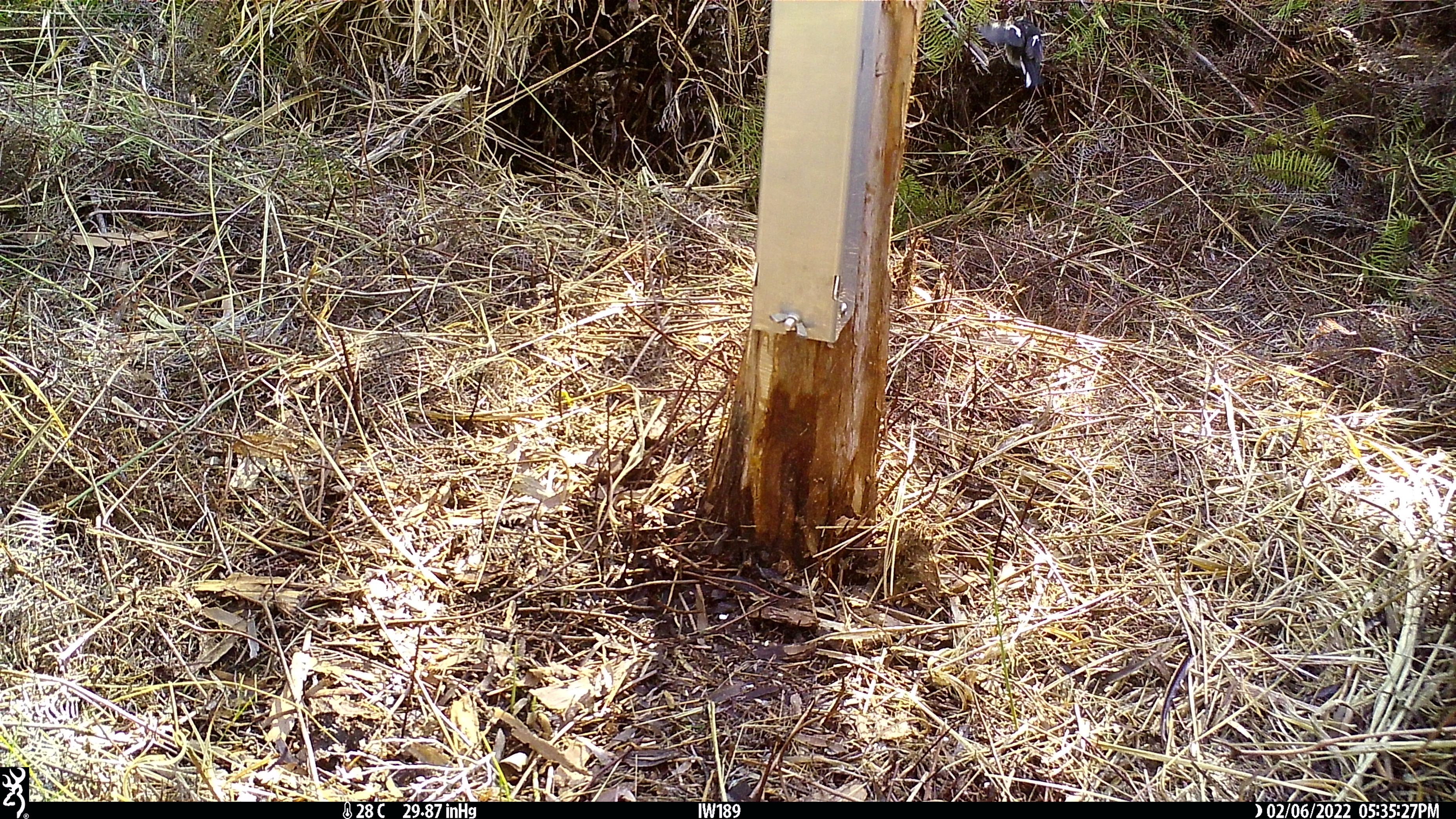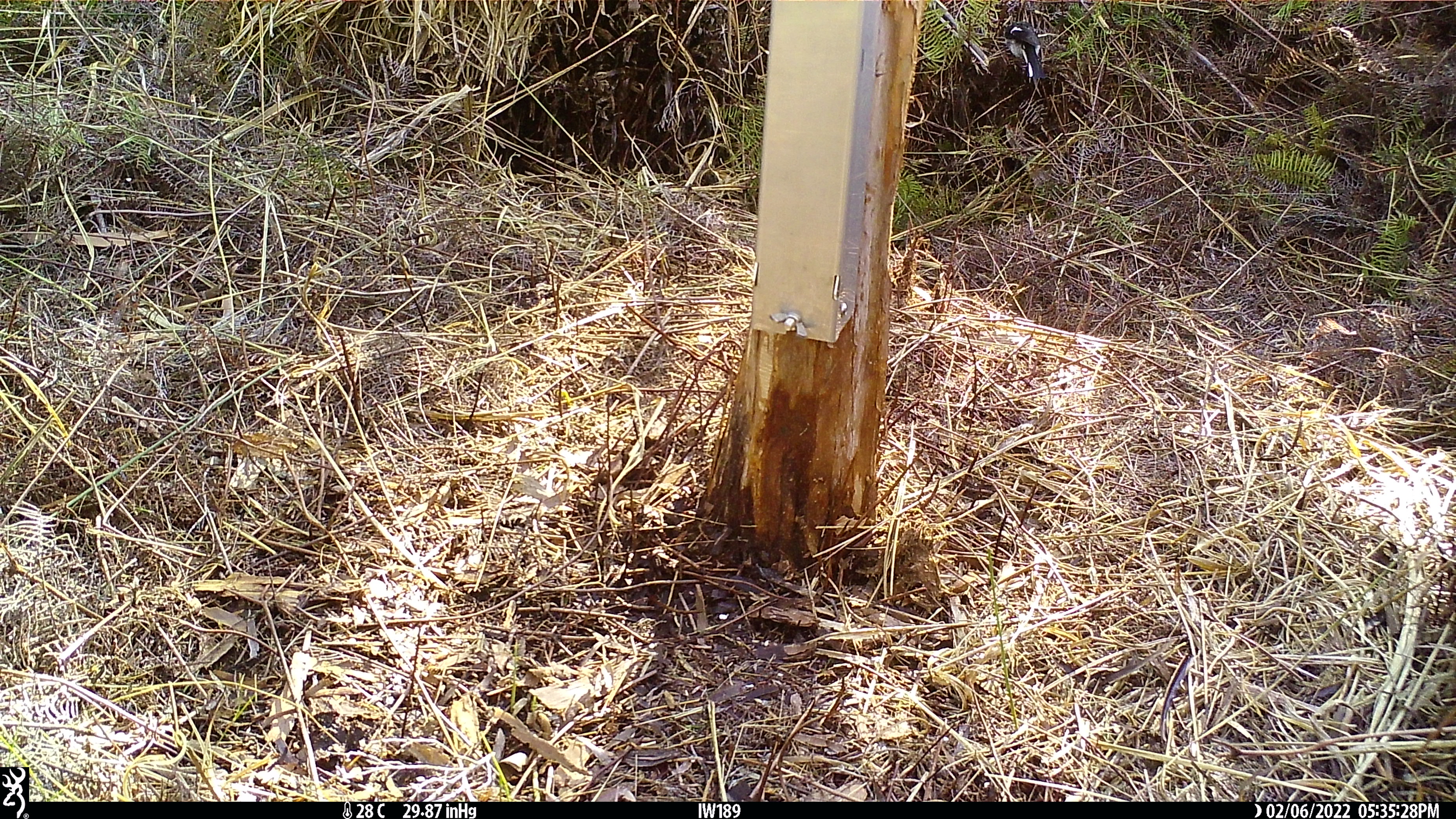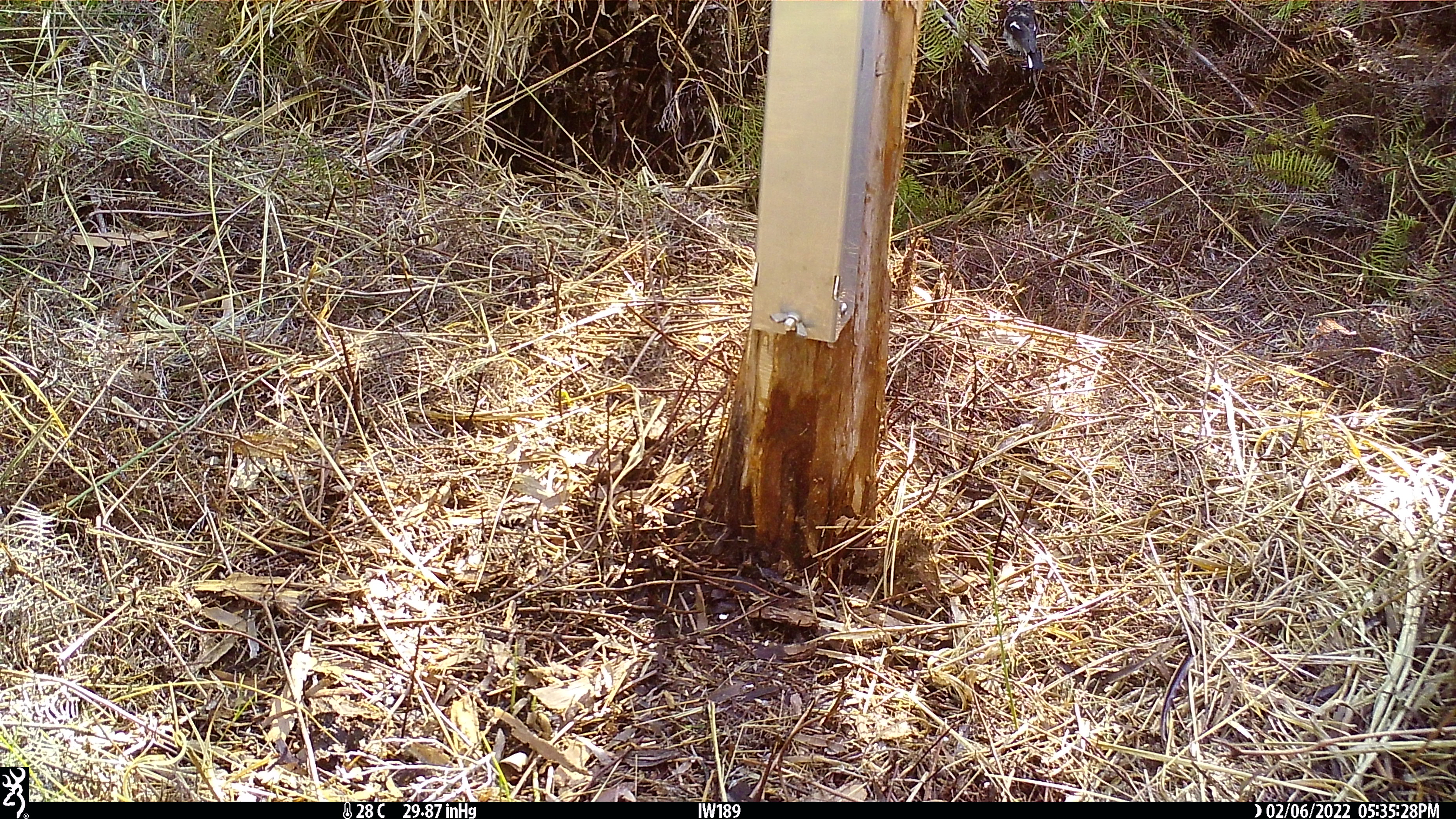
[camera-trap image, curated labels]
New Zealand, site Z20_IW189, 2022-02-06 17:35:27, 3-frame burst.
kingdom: Animalia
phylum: Chordata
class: Aves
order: Passeriformes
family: Petroicidae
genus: Petroica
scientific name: Petroica macrocephala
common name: tomtit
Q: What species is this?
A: Tomtit (Petroica macrocephala).